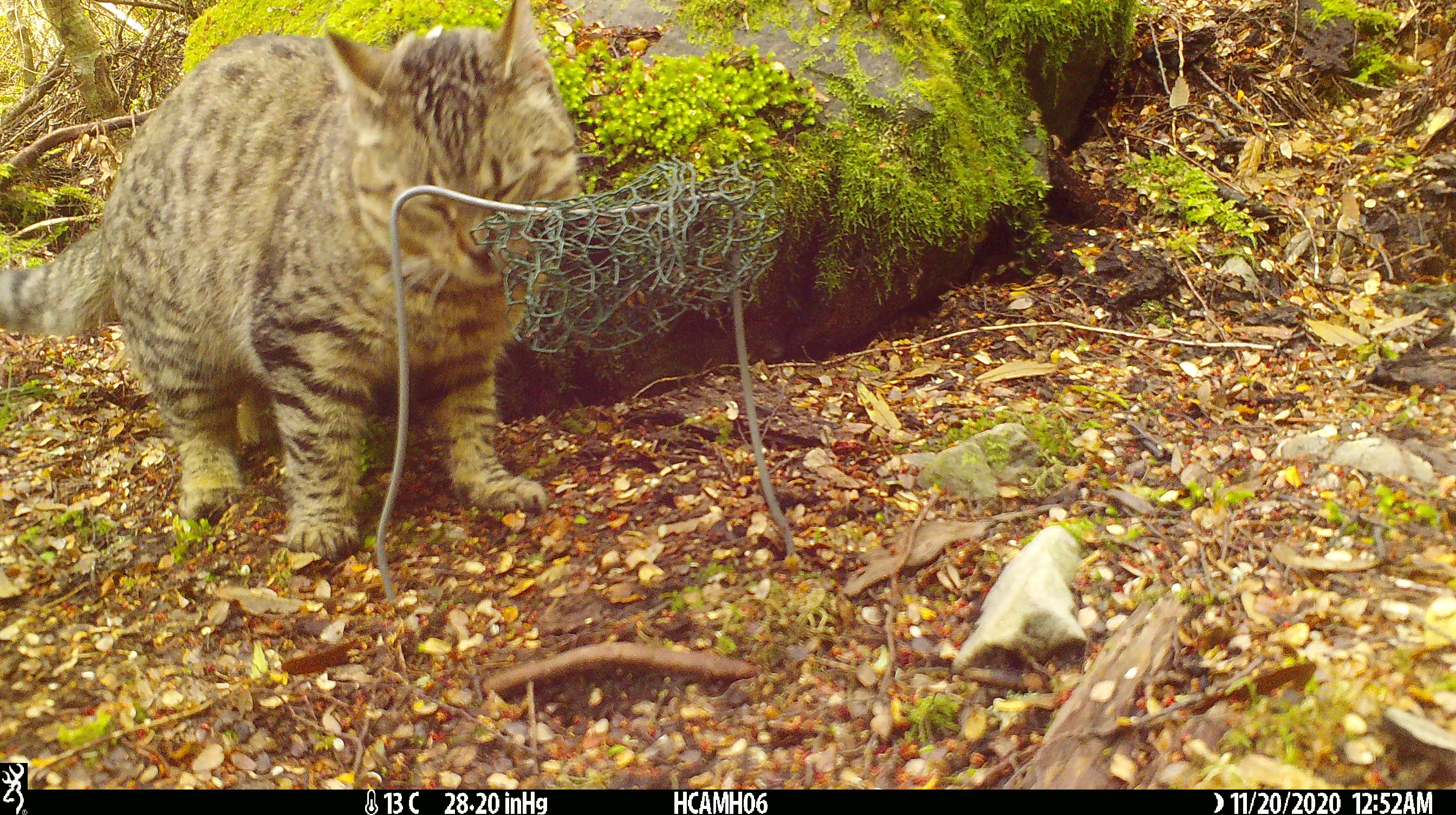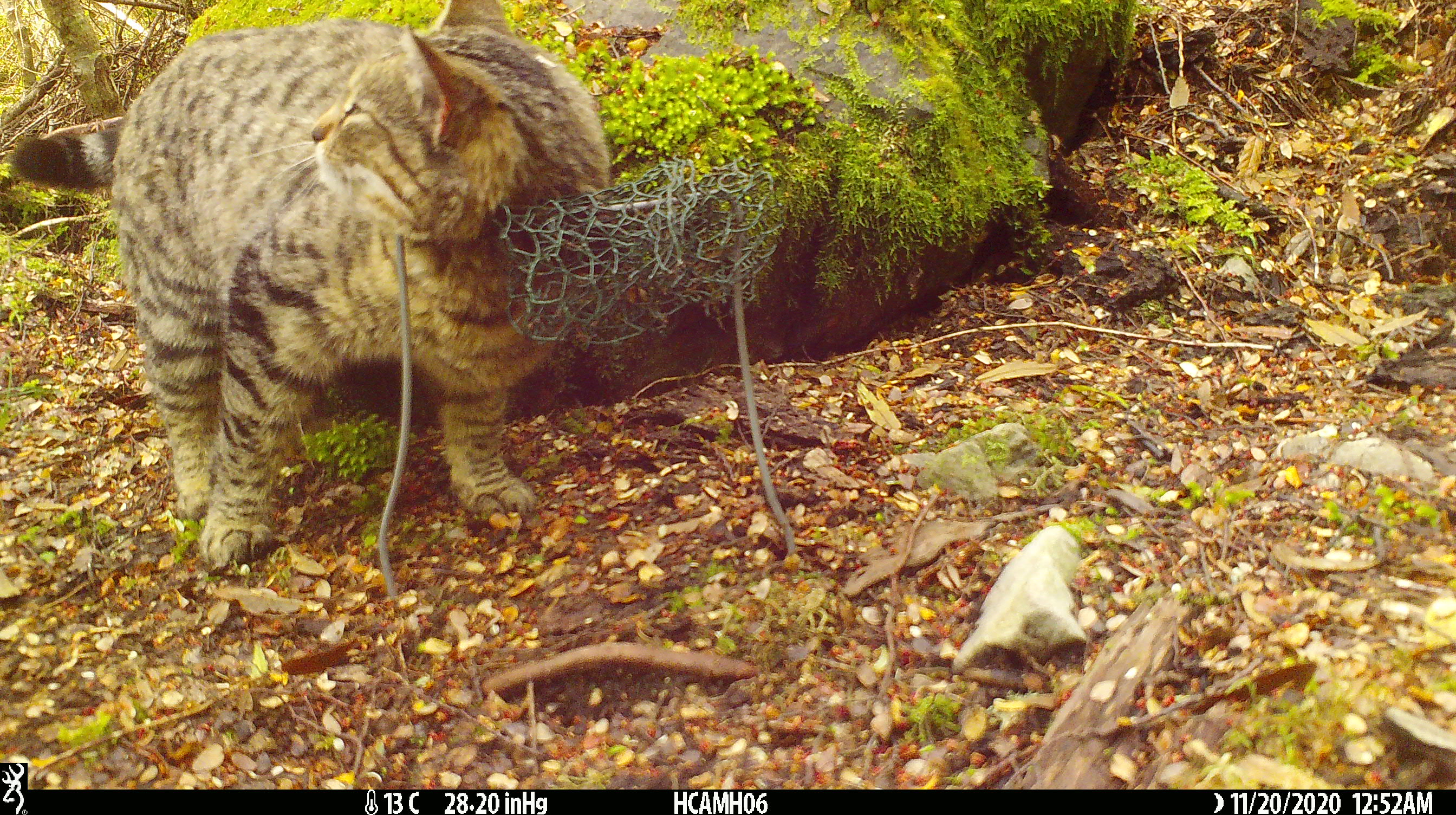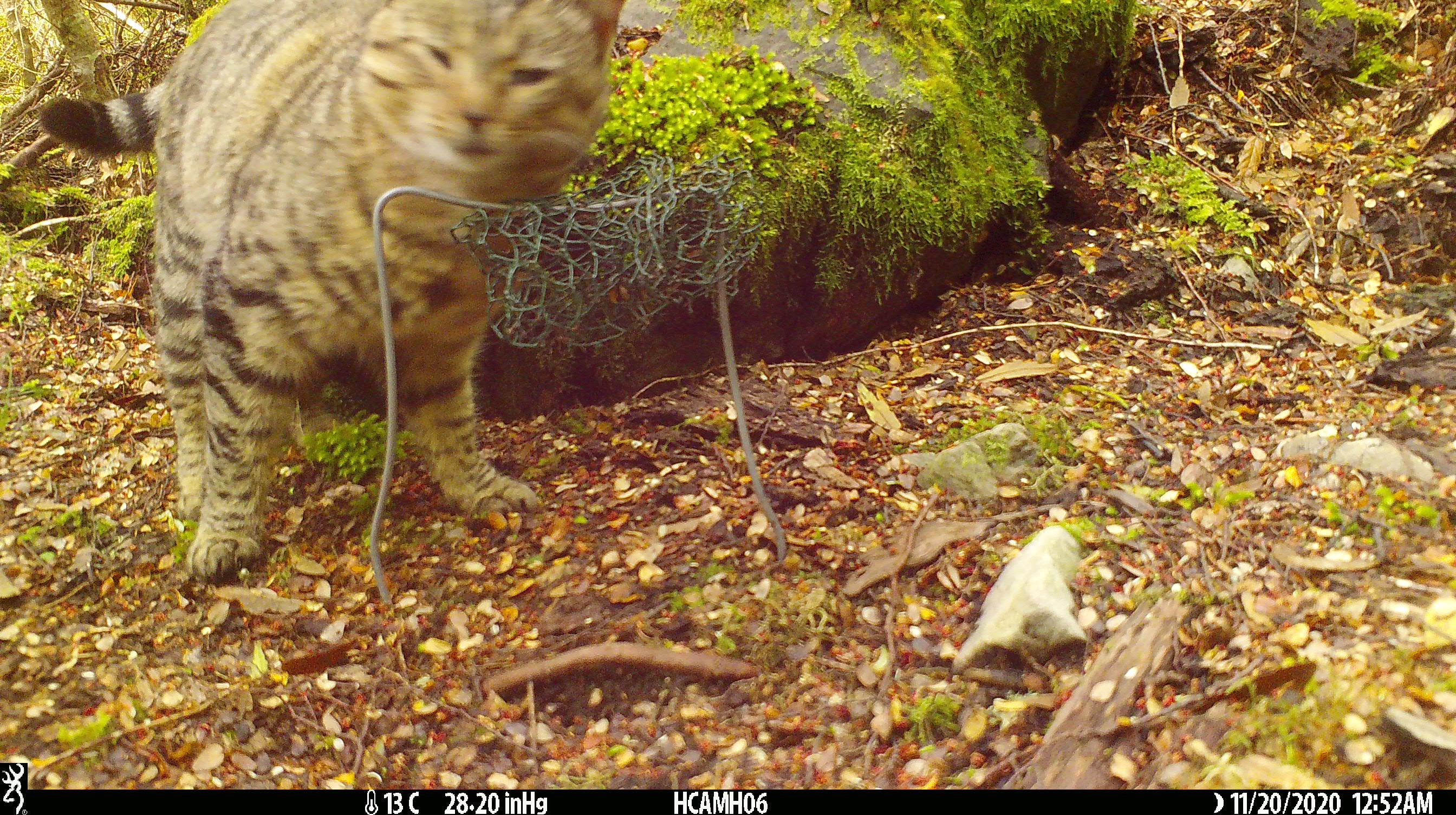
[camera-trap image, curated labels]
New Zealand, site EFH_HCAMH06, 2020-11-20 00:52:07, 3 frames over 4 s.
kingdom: Animalia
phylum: Chordata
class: Mammalia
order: Carnivora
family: Felidae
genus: Felis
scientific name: Felis catus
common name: domestic cat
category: cat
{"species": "cat (domestic cat) (Felis catus)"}